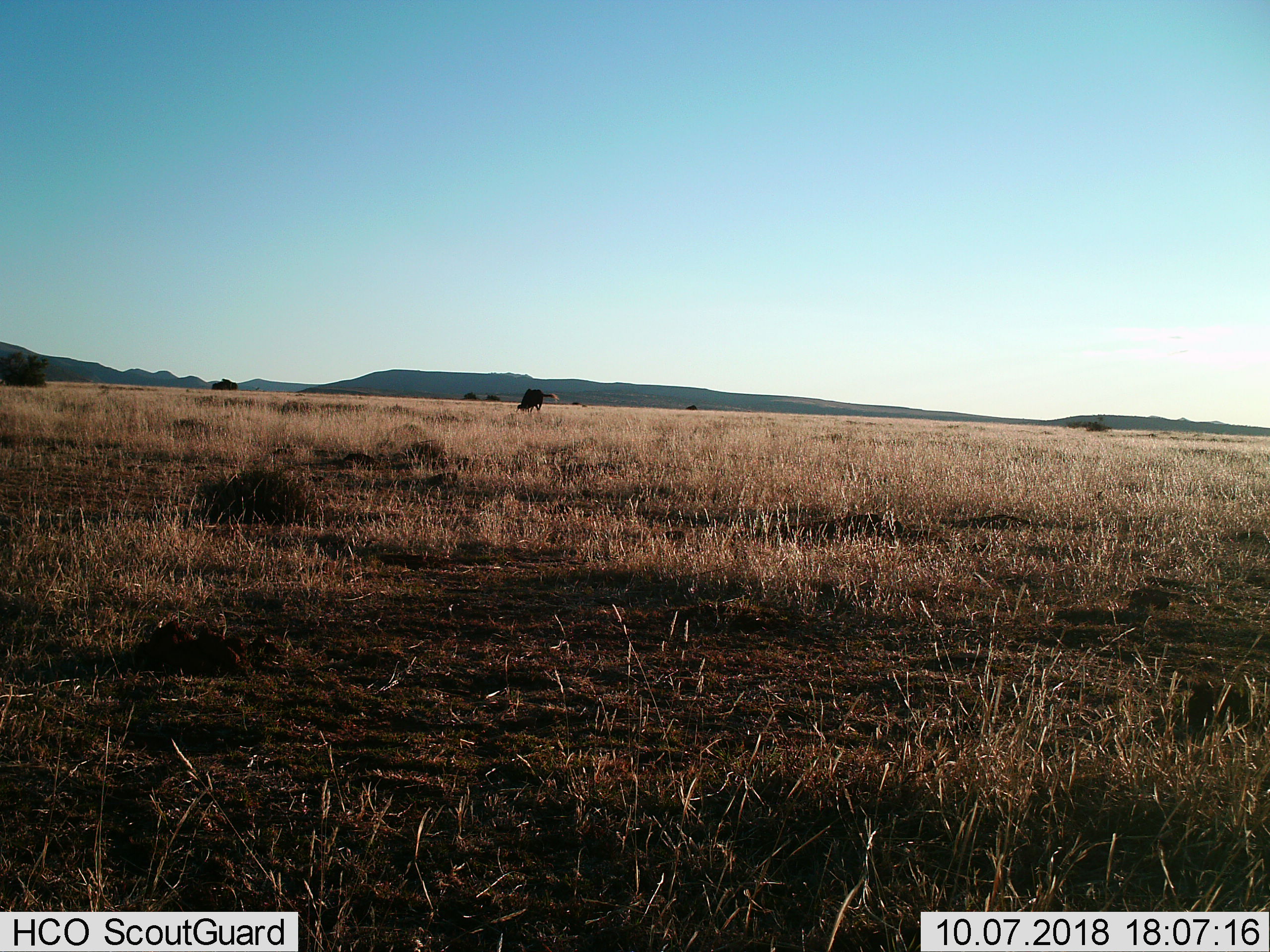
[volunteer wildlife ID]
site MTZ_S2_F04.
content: unidentified animal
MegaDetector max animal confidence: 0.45